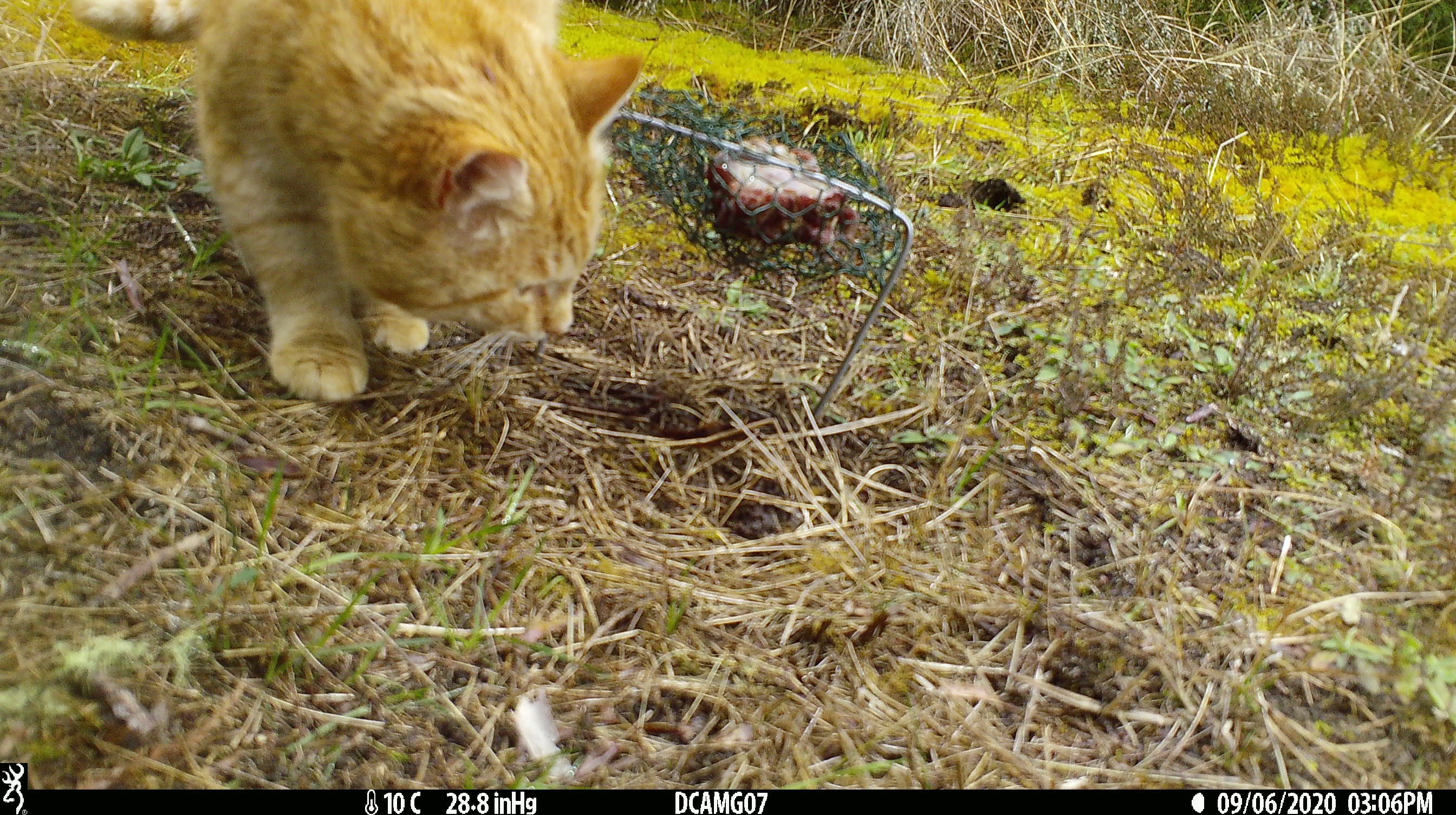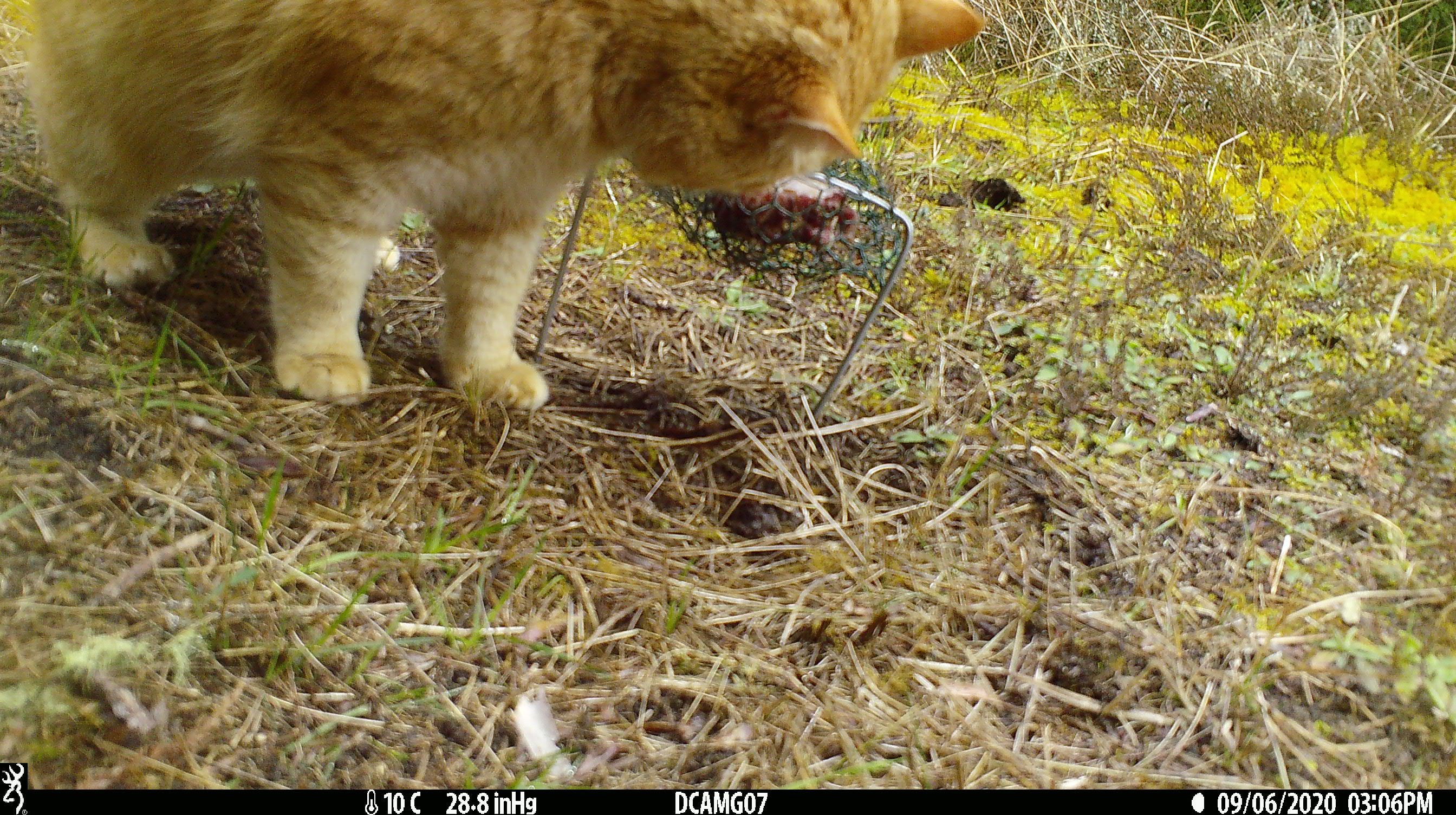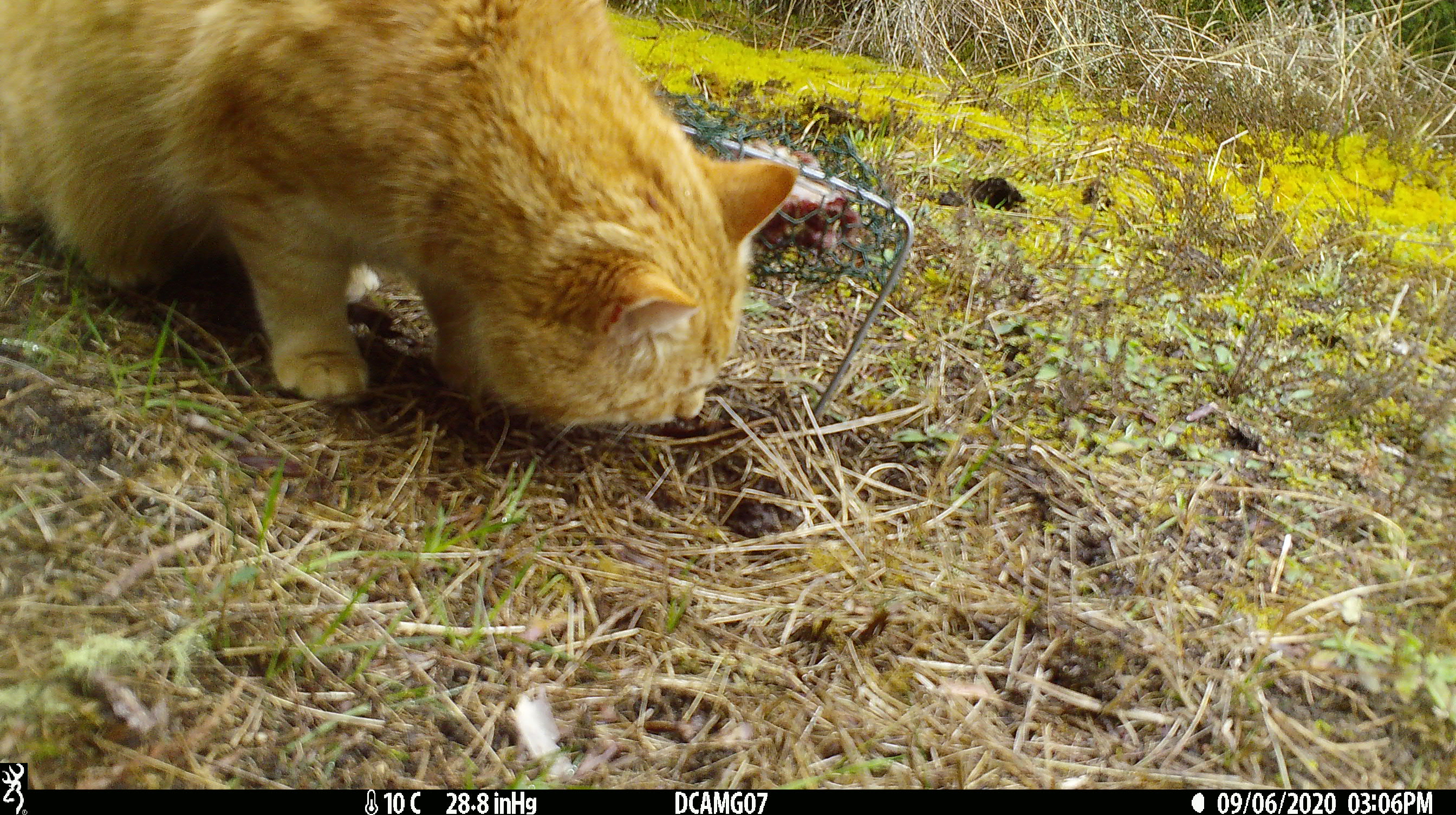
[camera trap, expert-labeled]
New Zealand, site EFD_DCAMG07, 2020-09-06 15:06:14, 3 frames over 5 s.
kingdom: Animalia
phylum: Chordata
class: Mammalia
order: Carnivora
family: Felidae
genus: Felis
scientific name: Felis catus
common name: domestic cat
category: cat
Cat (domestic cat) (Felis catus).